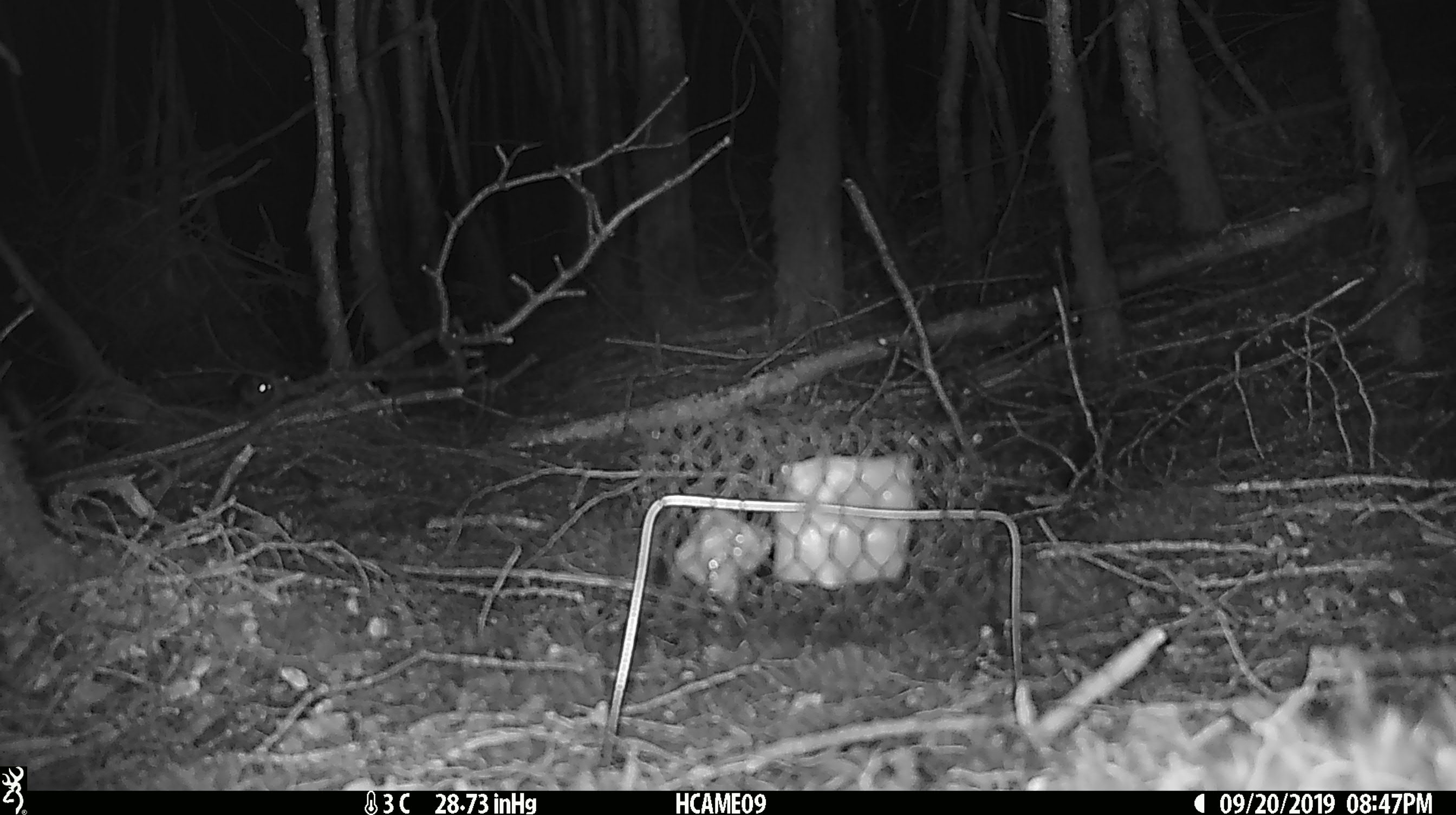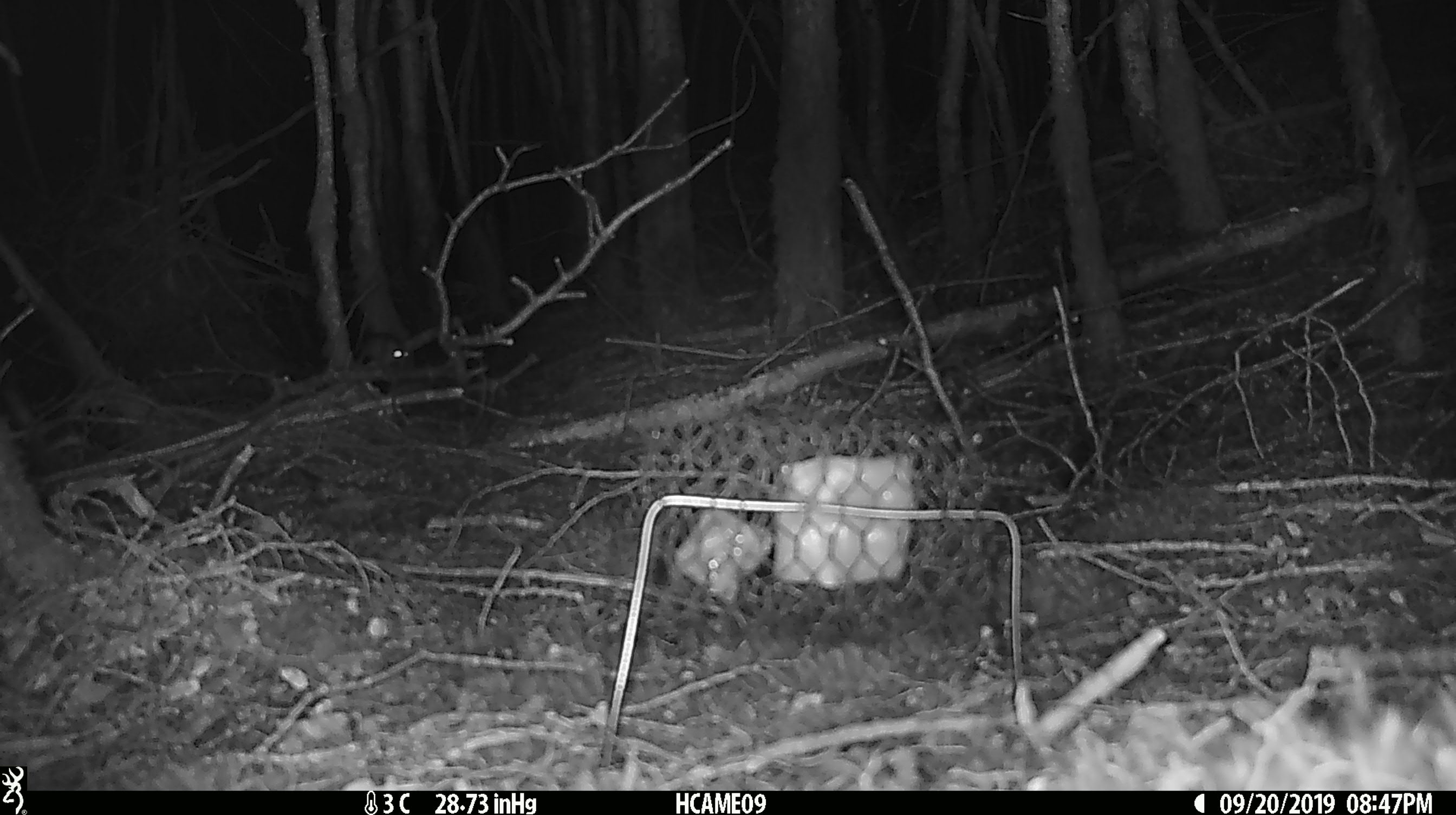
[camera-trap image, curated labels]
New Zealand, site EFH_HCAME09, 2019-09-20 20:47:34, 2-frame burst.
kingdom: Animalia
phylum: Chordata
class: Mammalia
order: Rodentia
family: Muridae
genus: Mus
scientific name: Mus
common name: mouse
Mouse (Mus).